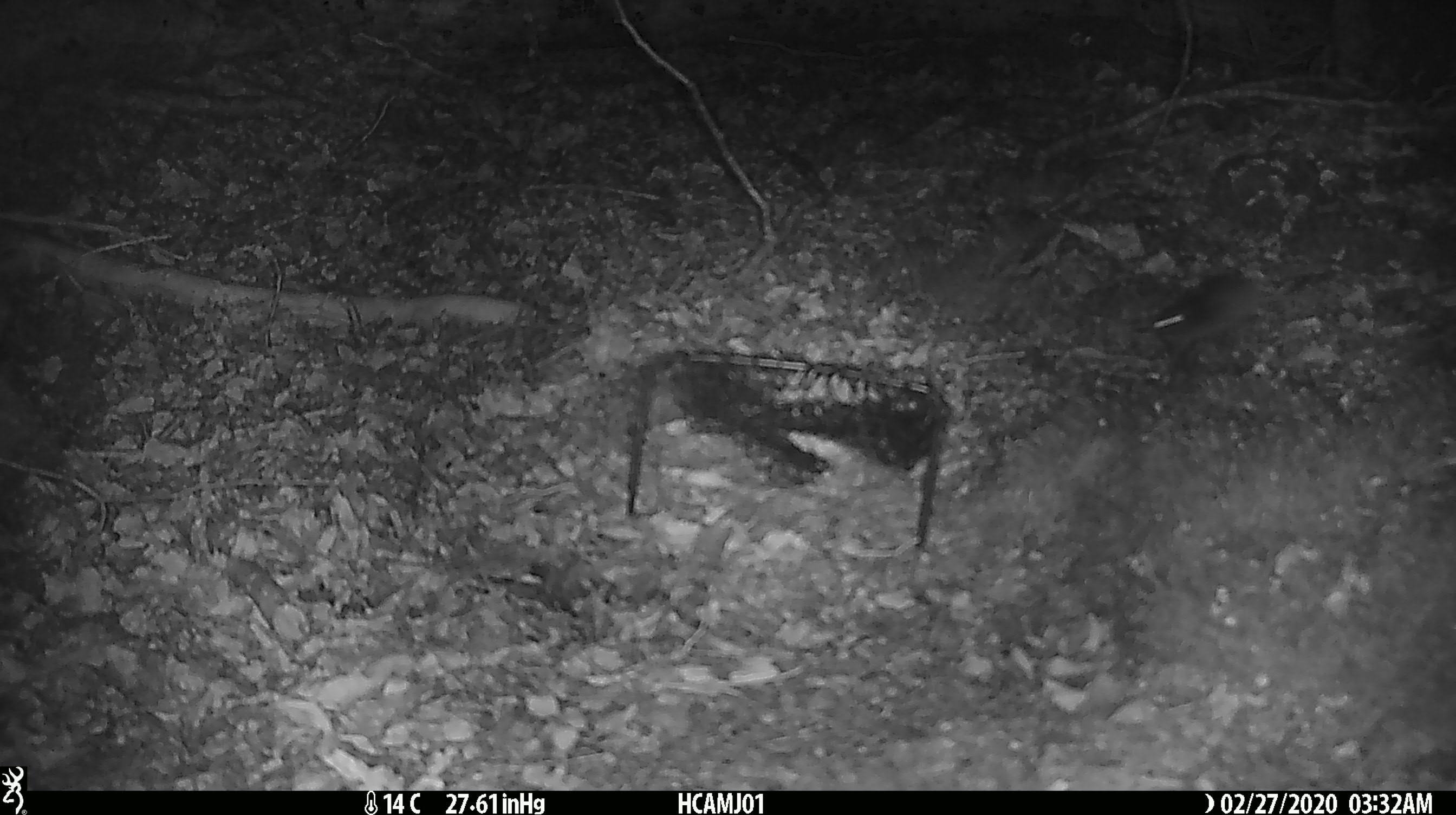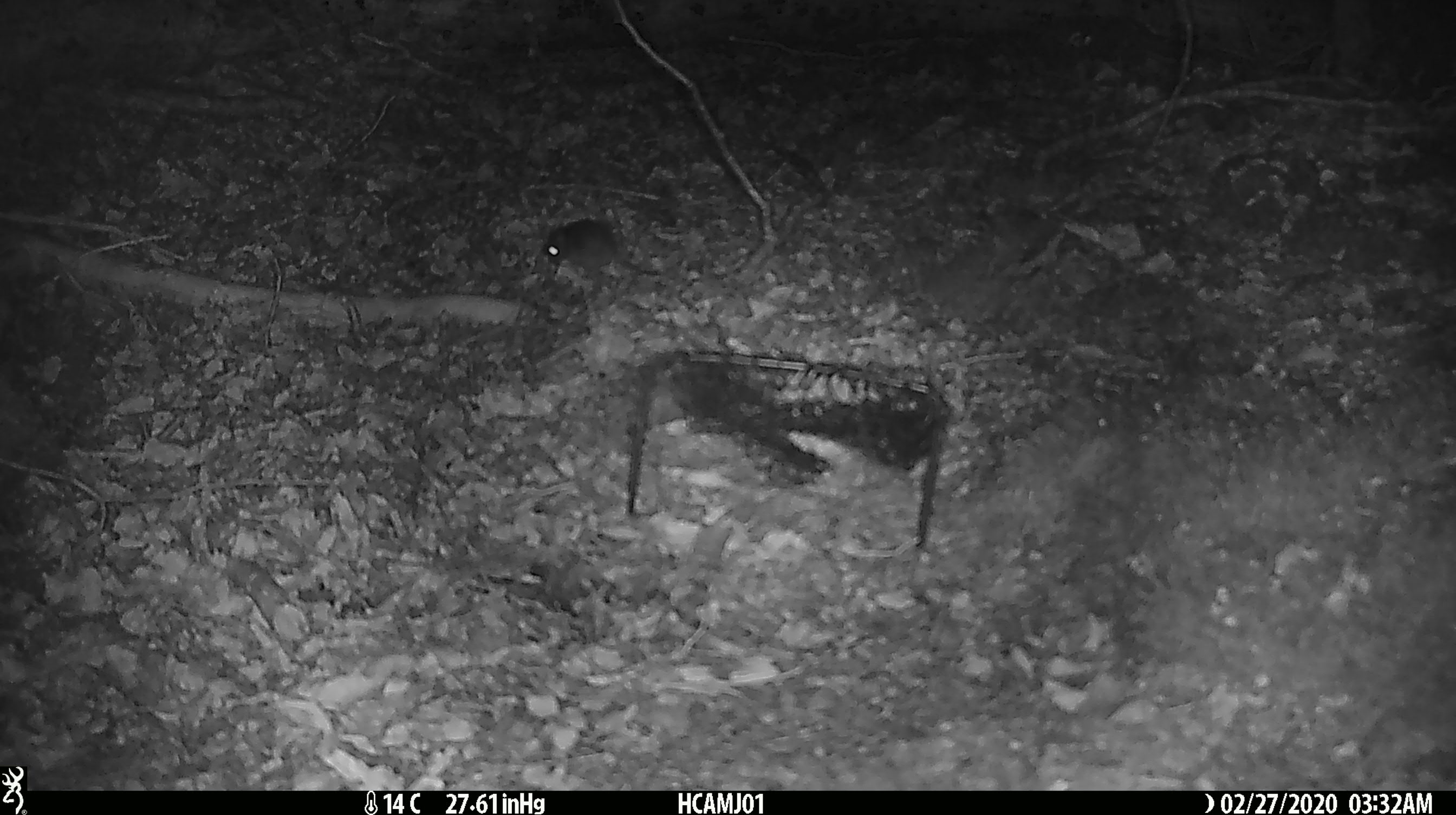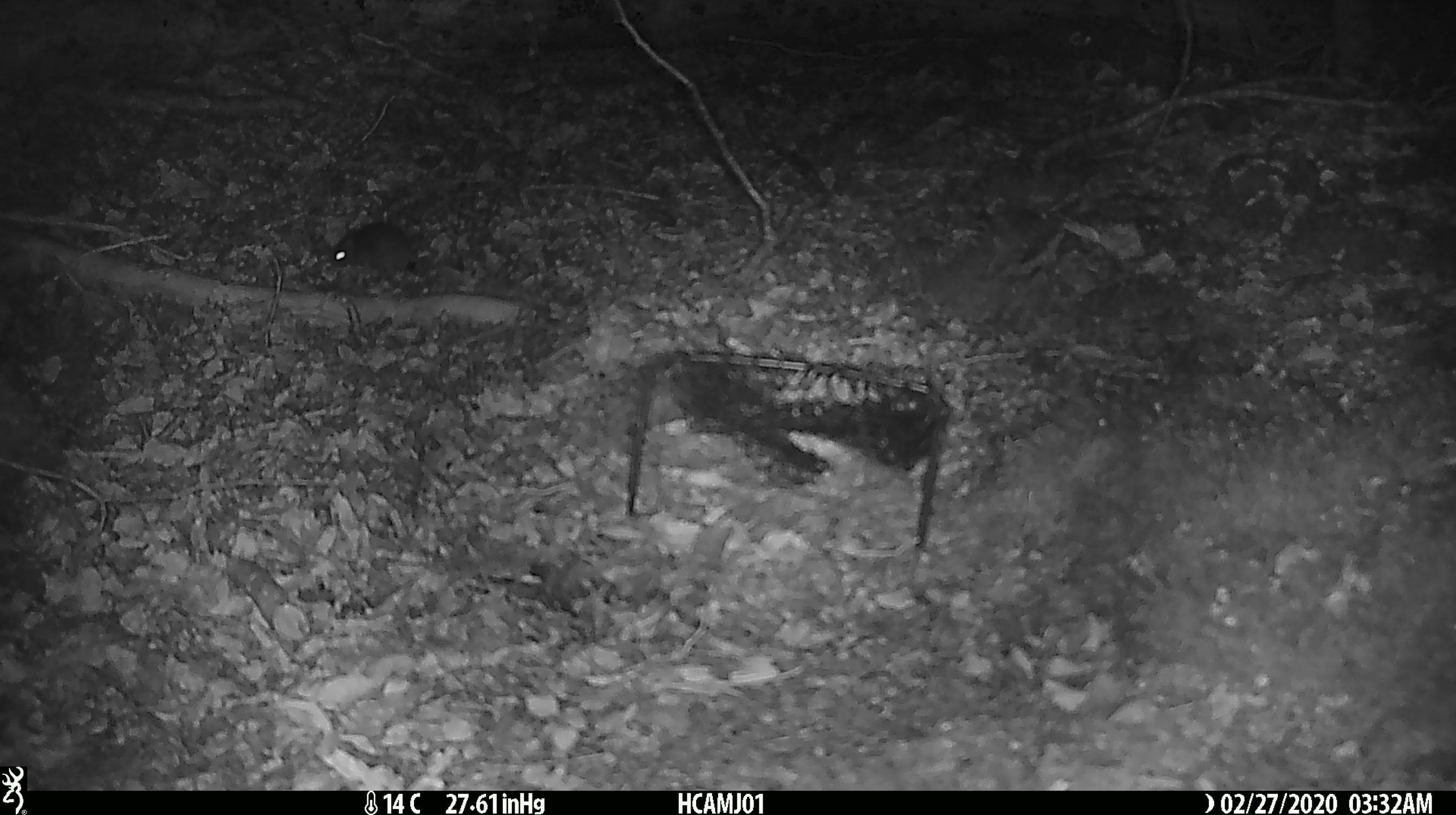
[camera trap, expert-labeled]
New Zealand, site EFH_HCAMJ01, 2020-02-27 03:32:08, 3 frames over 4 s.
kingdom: Animalia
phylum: Chordata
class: Mammalia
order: Rodentia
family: Muridae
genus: Mus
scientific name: Mus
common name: mouse